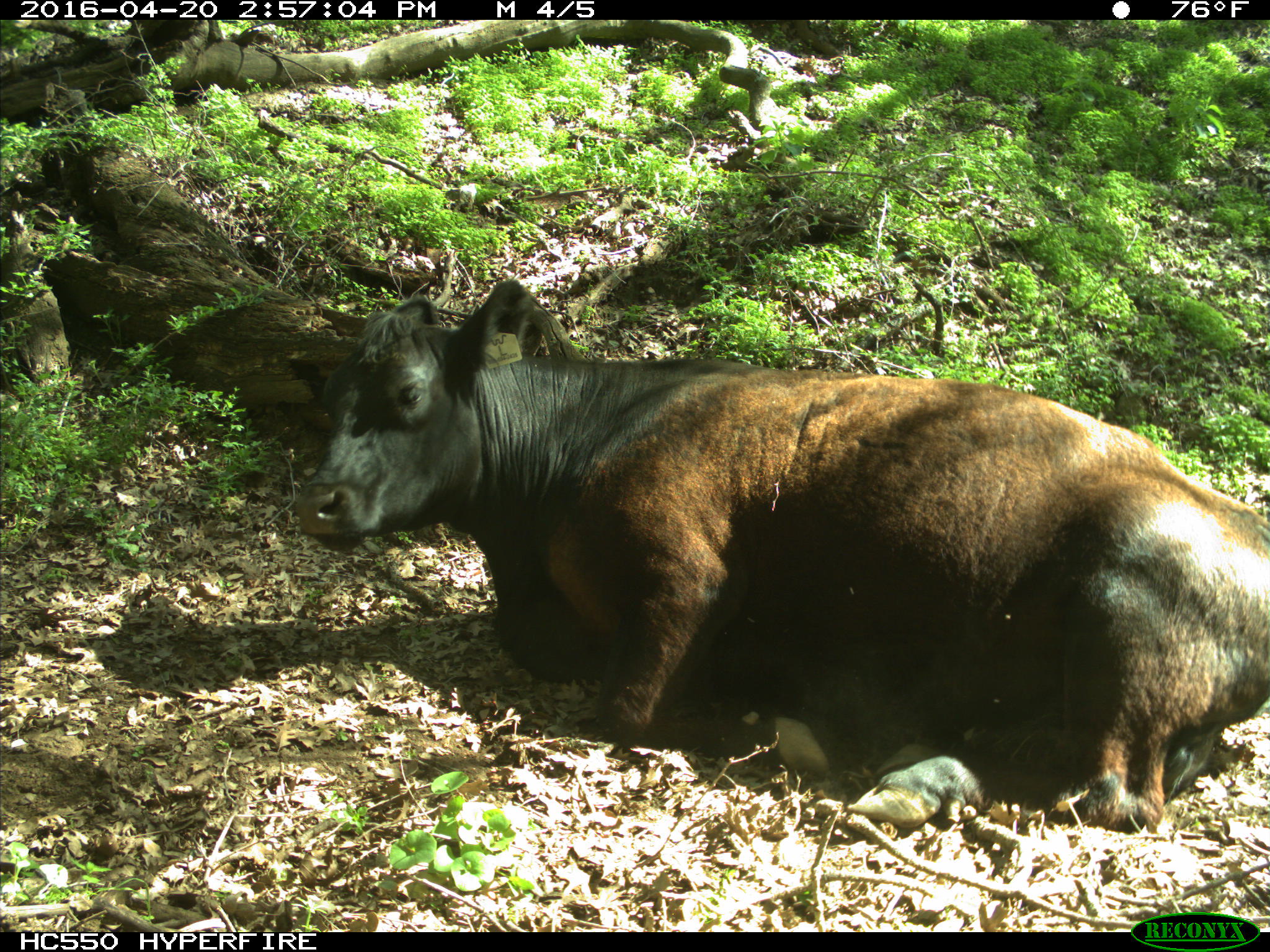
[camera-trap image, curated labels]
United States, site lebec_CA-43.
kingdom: Animalia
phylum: Chordata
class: Mammalia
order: Artiodactyla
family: Bovidae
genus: Bos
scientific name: Bos taurus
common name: domestic cow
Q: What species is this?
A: Bos taurus (domestic cow).